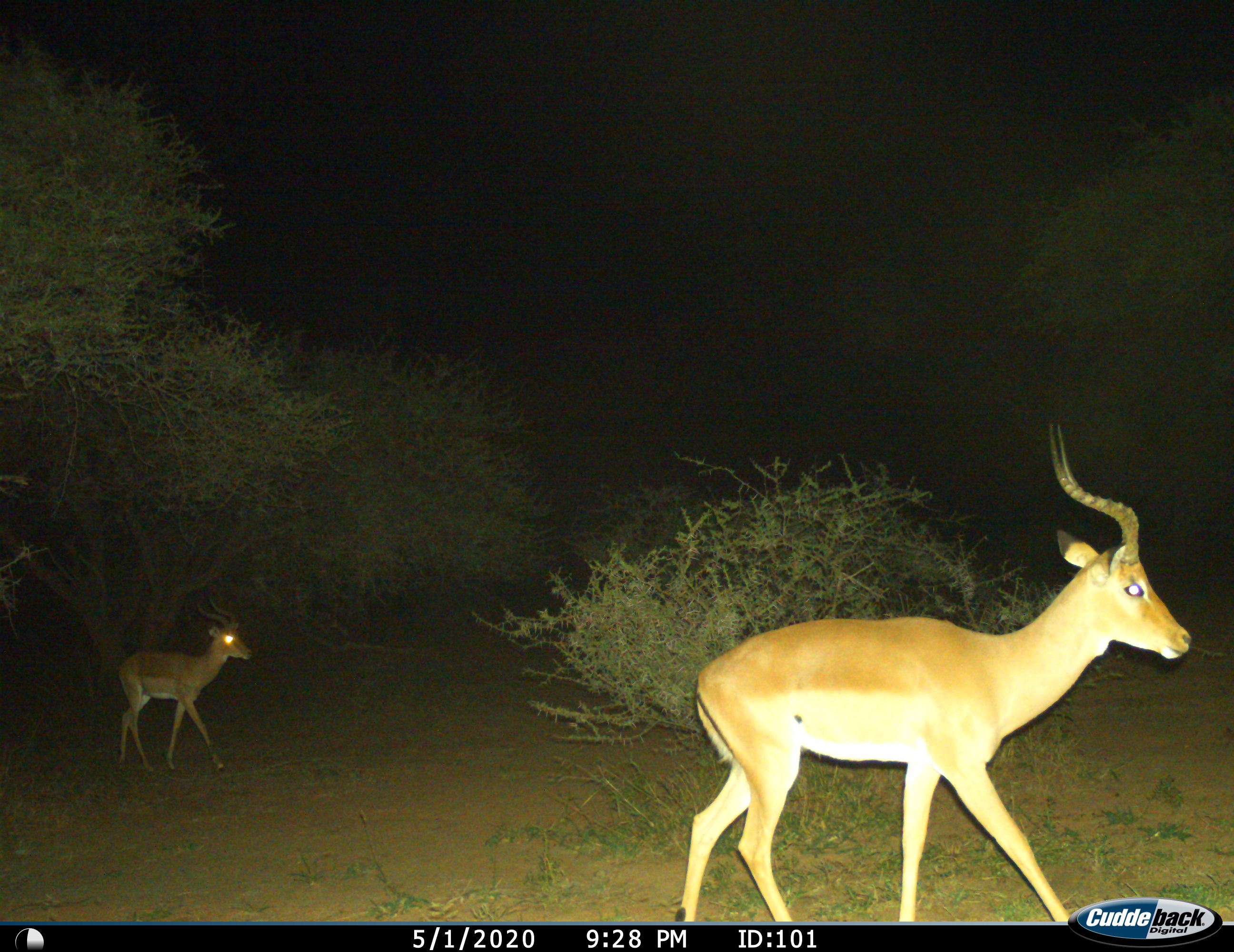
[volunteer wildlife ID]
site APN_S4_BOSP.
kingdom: Animalia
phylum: Chordata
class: Mammalia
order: Artiodactyla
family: Bovidae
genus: Aepyceros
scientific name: Aepyceros melampus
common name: impala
Impala (Aepyceros melampus), count 2. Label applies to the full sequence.